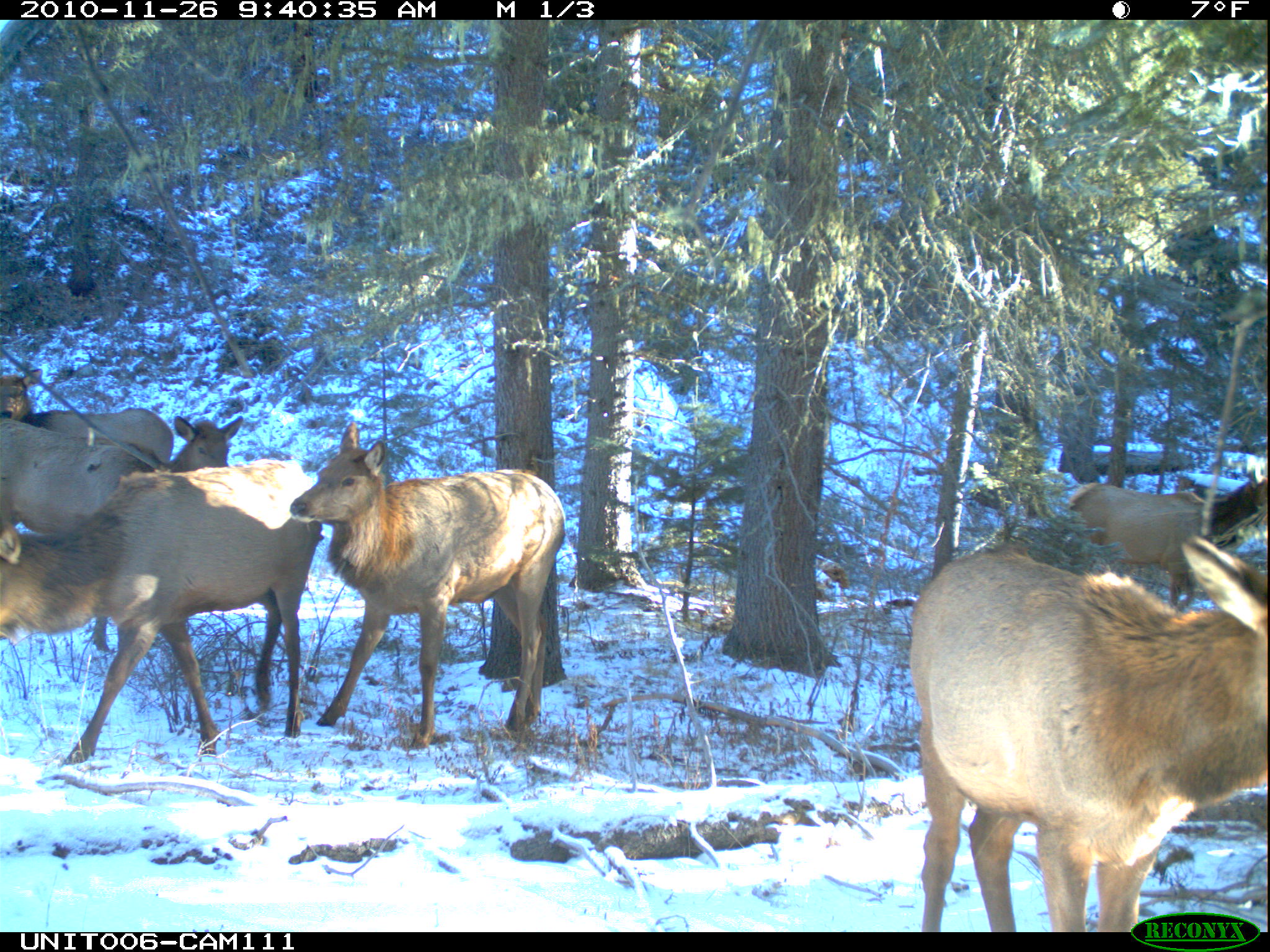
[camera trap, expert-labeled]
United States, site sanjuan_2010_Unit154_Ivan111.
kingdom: Animalia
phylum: Chordata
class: Mammalia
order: Artiodactyla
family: Cervidae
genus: Cervus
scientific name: Cervus elaphus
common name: red deer